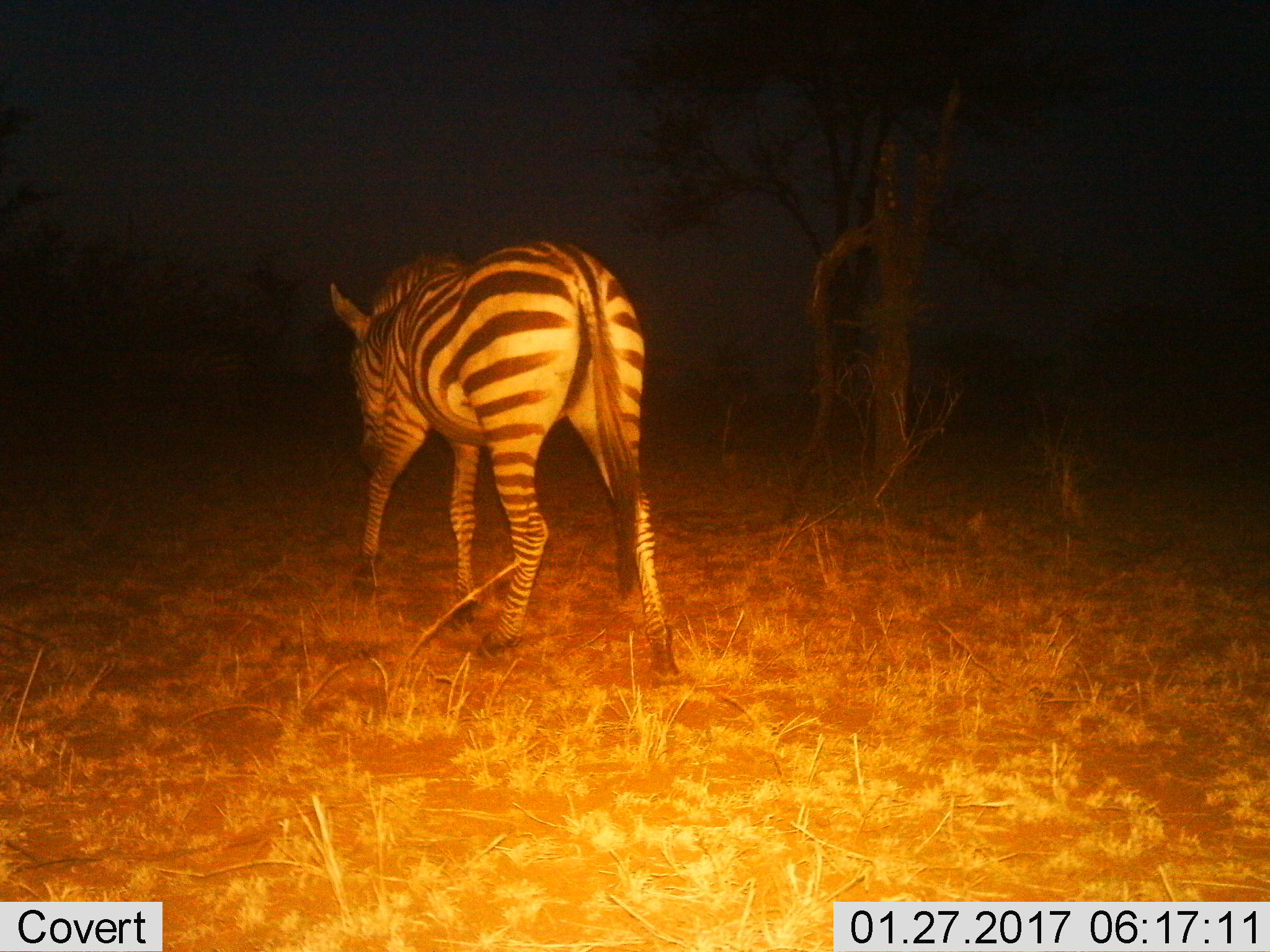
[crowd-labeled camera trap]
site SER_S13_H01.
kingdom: Animalia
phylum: Chordata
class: Mammalia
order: Perissodactyla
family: Equidae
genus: Equus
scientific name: Equus quagga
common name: plains zebra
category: zebraplains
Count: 1.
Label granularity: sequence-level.